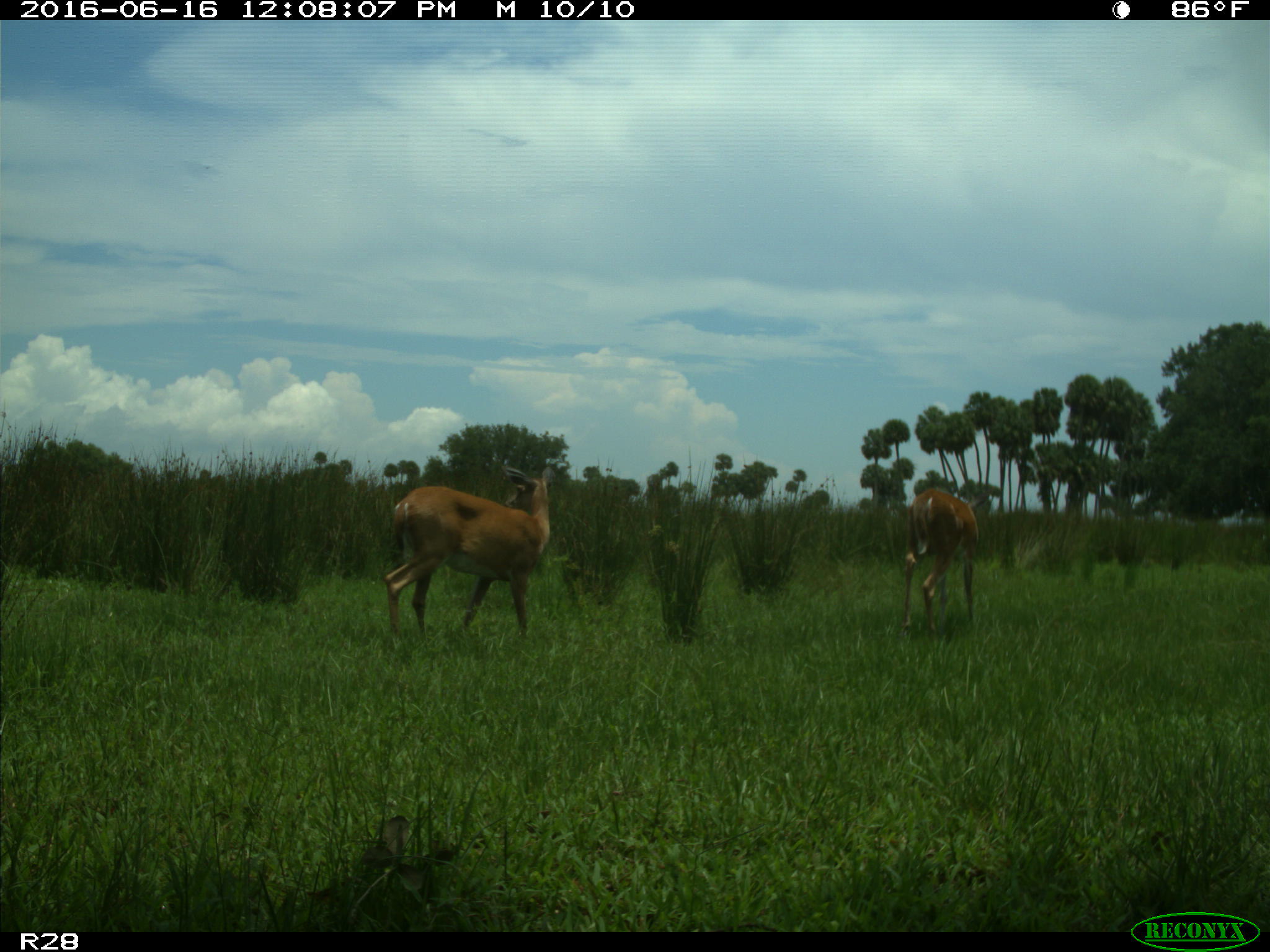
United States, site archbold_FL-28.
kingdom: Animalia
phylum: Chordata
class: Mammalia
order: Artiodactyla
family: Cervidae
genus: Odocoileus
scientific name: Odocoileus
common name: deer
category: unidentified deer